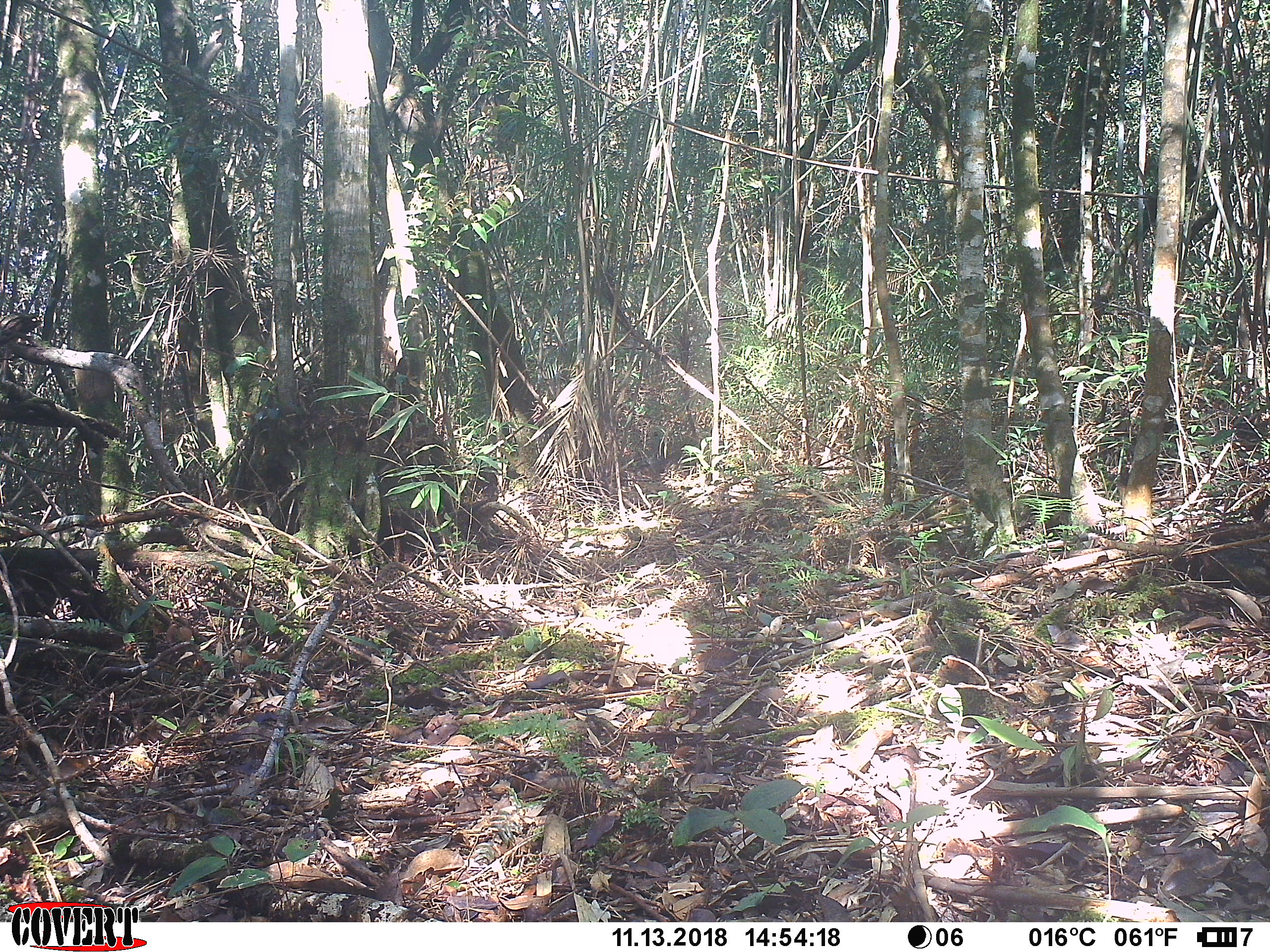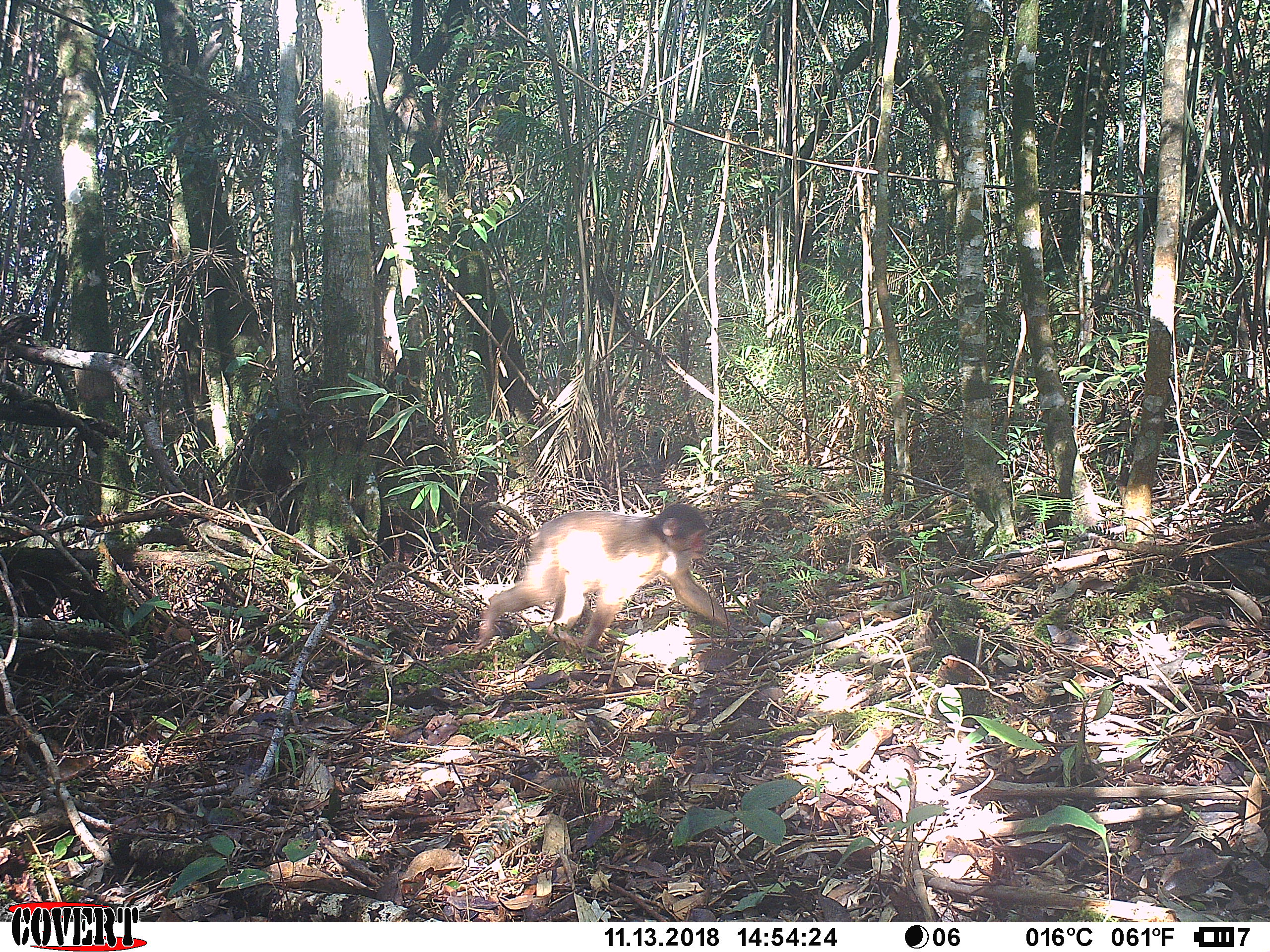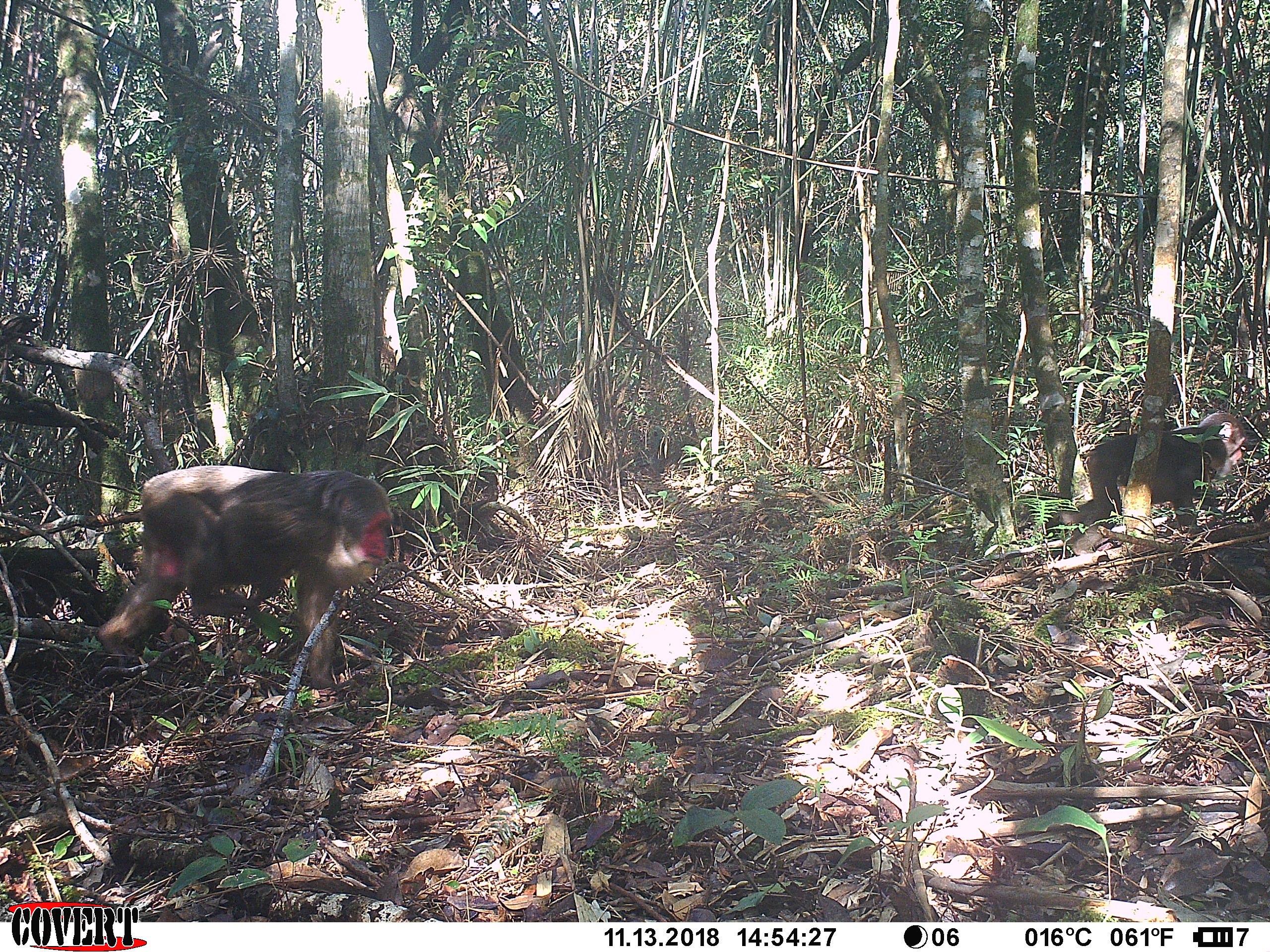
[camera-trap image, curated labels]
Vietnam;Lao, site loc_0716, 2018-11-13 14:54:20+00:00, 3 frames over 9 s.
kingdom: Animalia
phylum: Chordata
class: Mammalia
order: Primates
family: Cercopithecidae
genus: Macaca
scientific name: Macaca arctoides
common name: stump-tailed macaque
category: stump tailed macaque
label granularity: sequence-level